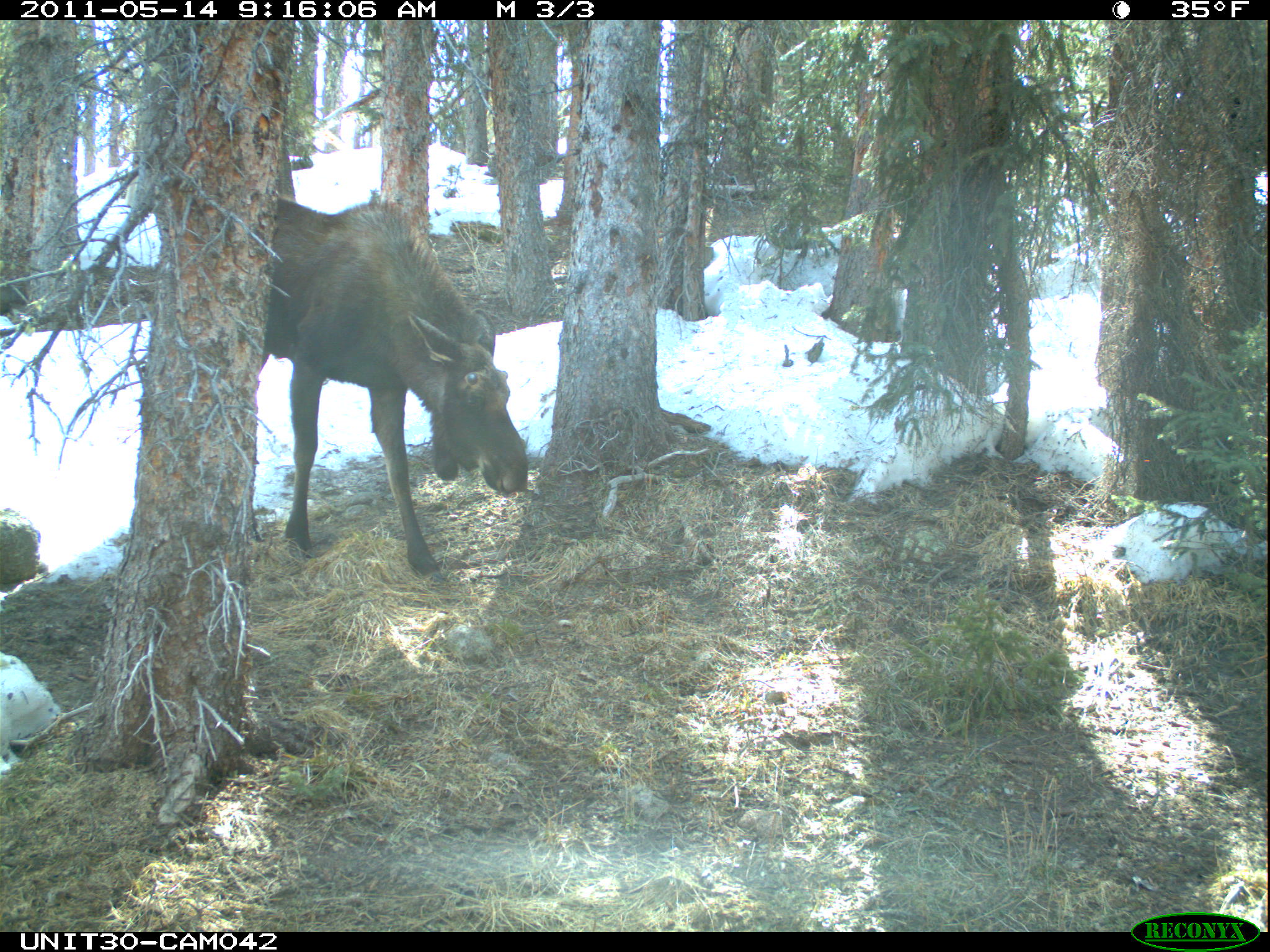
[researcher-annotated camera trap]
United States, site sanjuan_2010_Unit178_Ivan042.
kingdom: Animalia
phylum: Chordata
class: Mammalia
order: Artiodactyla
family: Cervidae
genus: Alces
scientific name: Alces alces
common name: moose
Alces alces (moose).